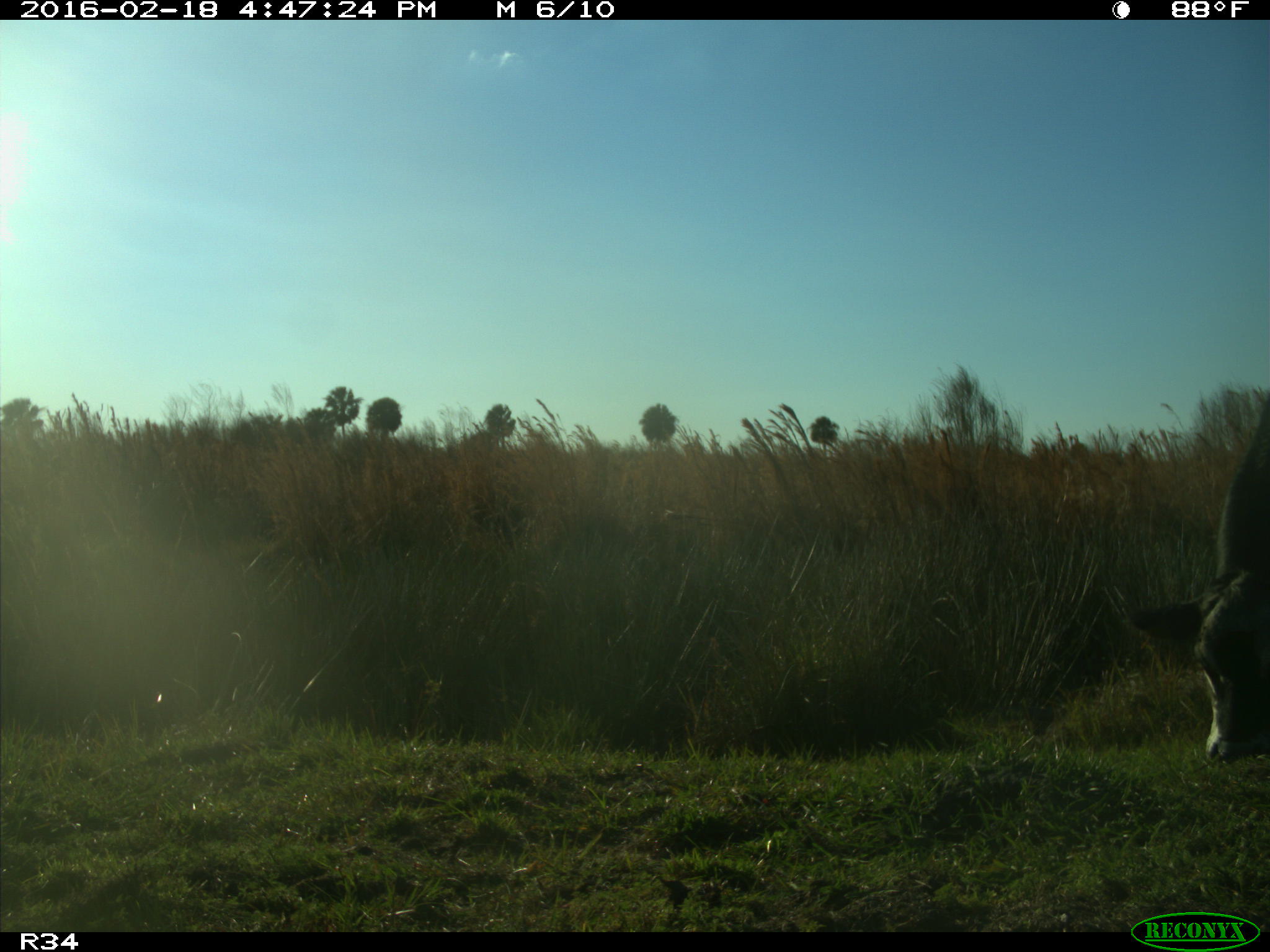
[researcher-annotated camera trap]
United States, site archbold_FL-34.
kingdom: Animalia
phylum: Chordata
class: Mammalia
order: Artiodactyla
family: Bovidae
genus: Bos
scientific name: Bos taurus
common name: domestic cow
Bos taurus (domestic cow).